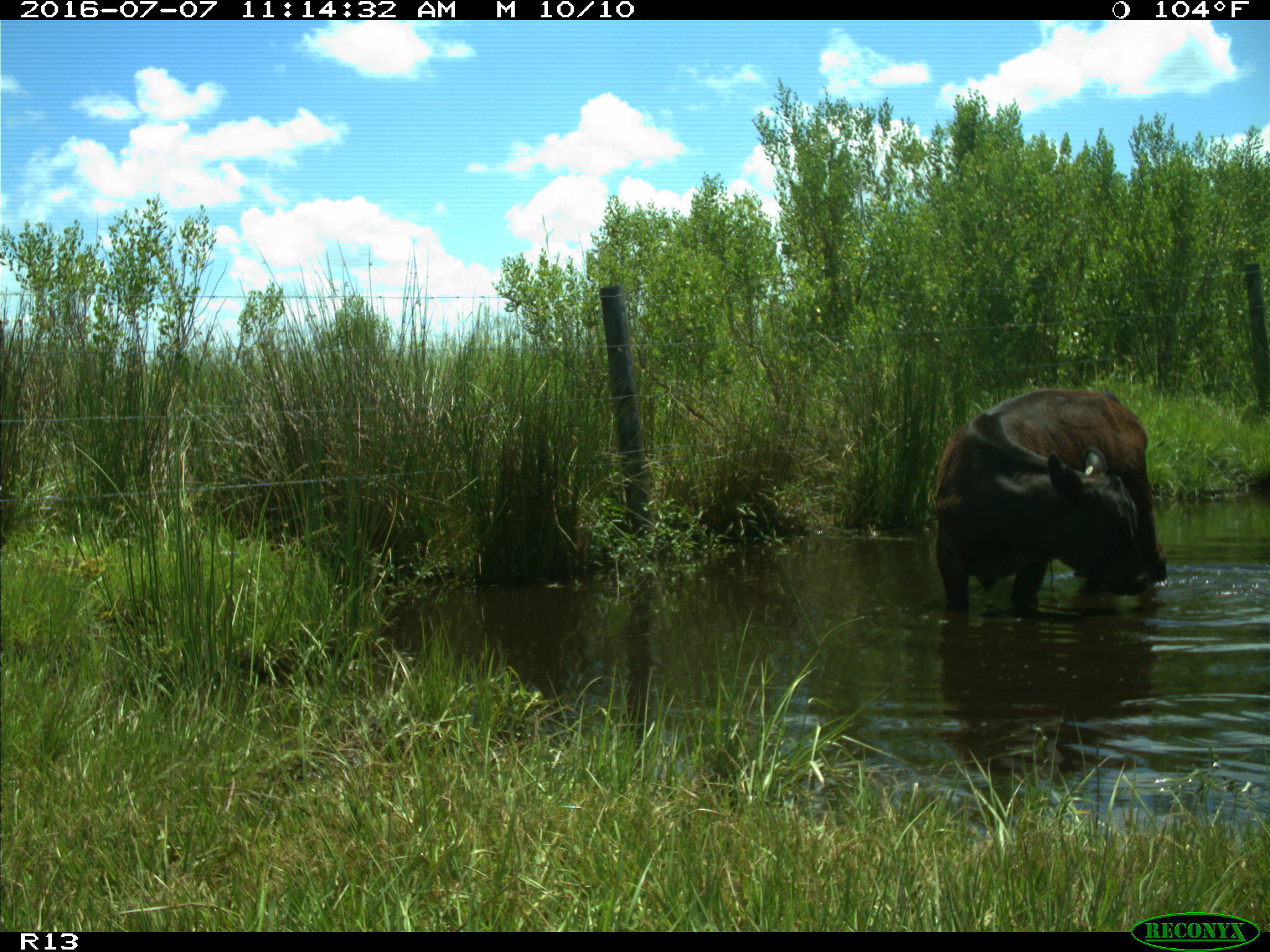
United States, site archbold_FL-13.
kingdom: Animalia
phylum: Chordata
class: Mammalia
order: Artiodactyla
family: Bovidae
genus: Bos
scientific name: Bos taurus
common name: domestic cow